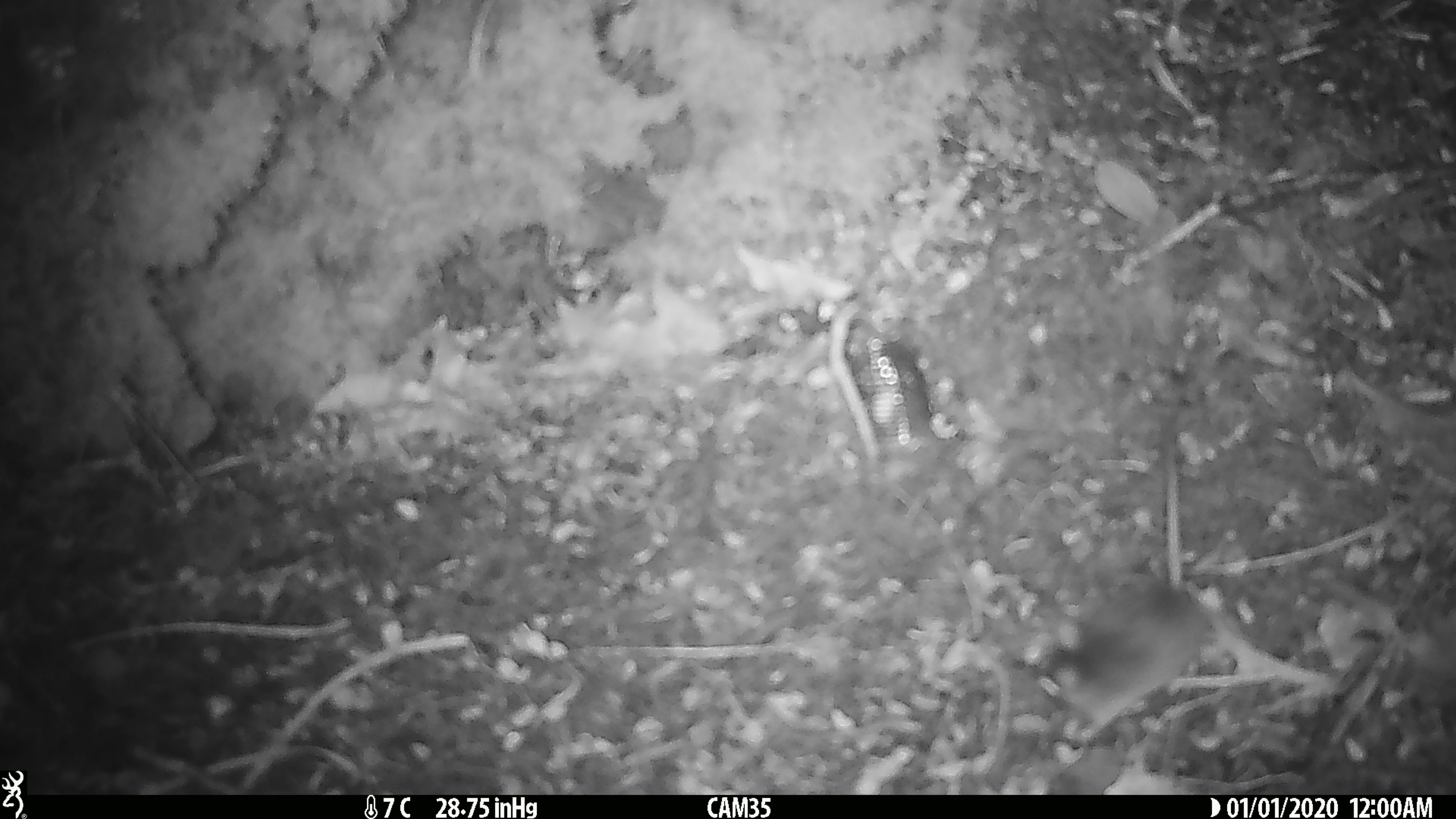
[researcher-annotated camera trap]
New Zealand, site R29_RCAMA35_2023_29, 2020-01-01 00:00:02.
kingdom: Animalia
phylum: Chordata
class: Mammalia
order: Rodentia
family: Muridae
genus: Mus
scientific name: Mus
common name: mouse